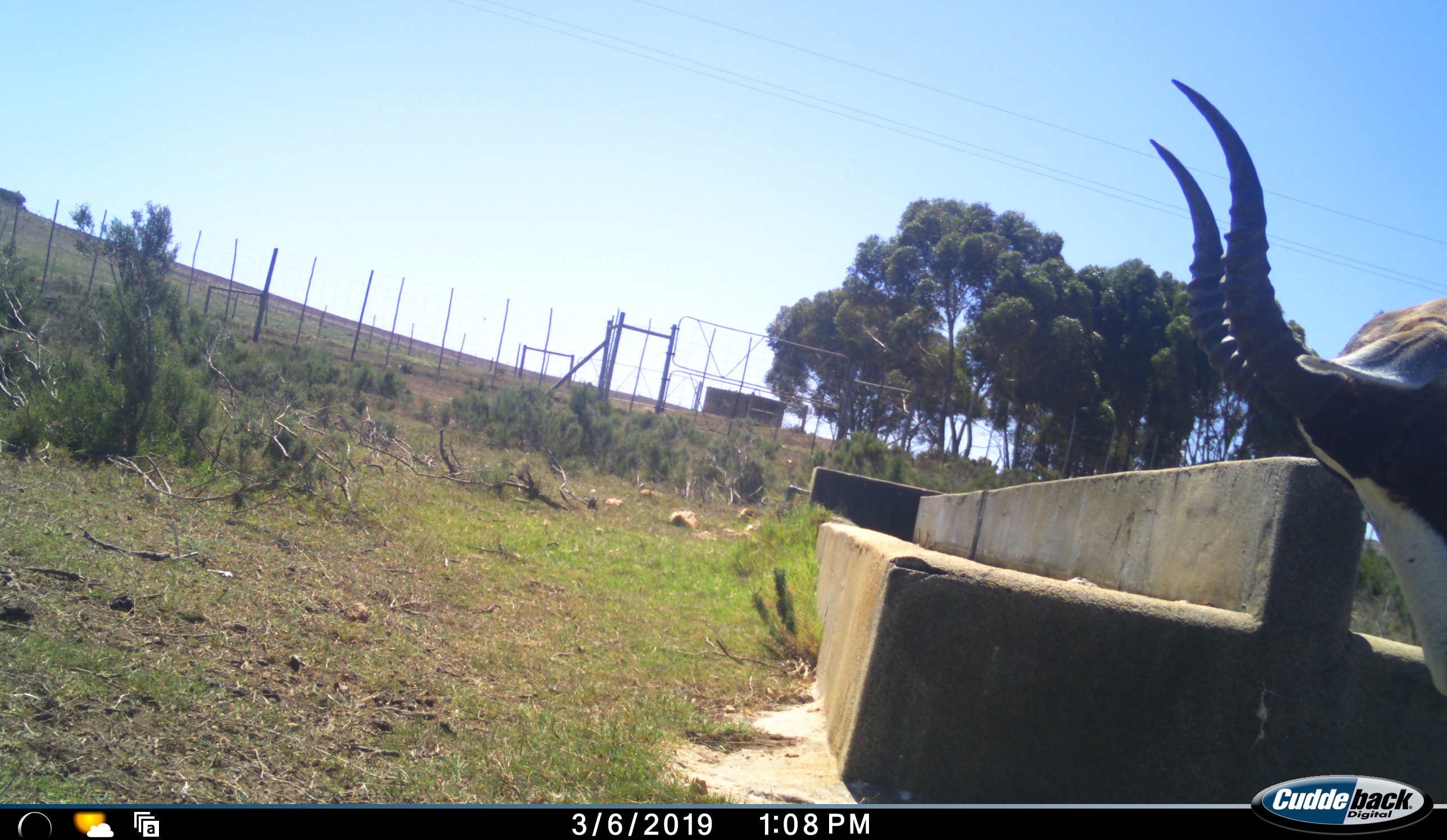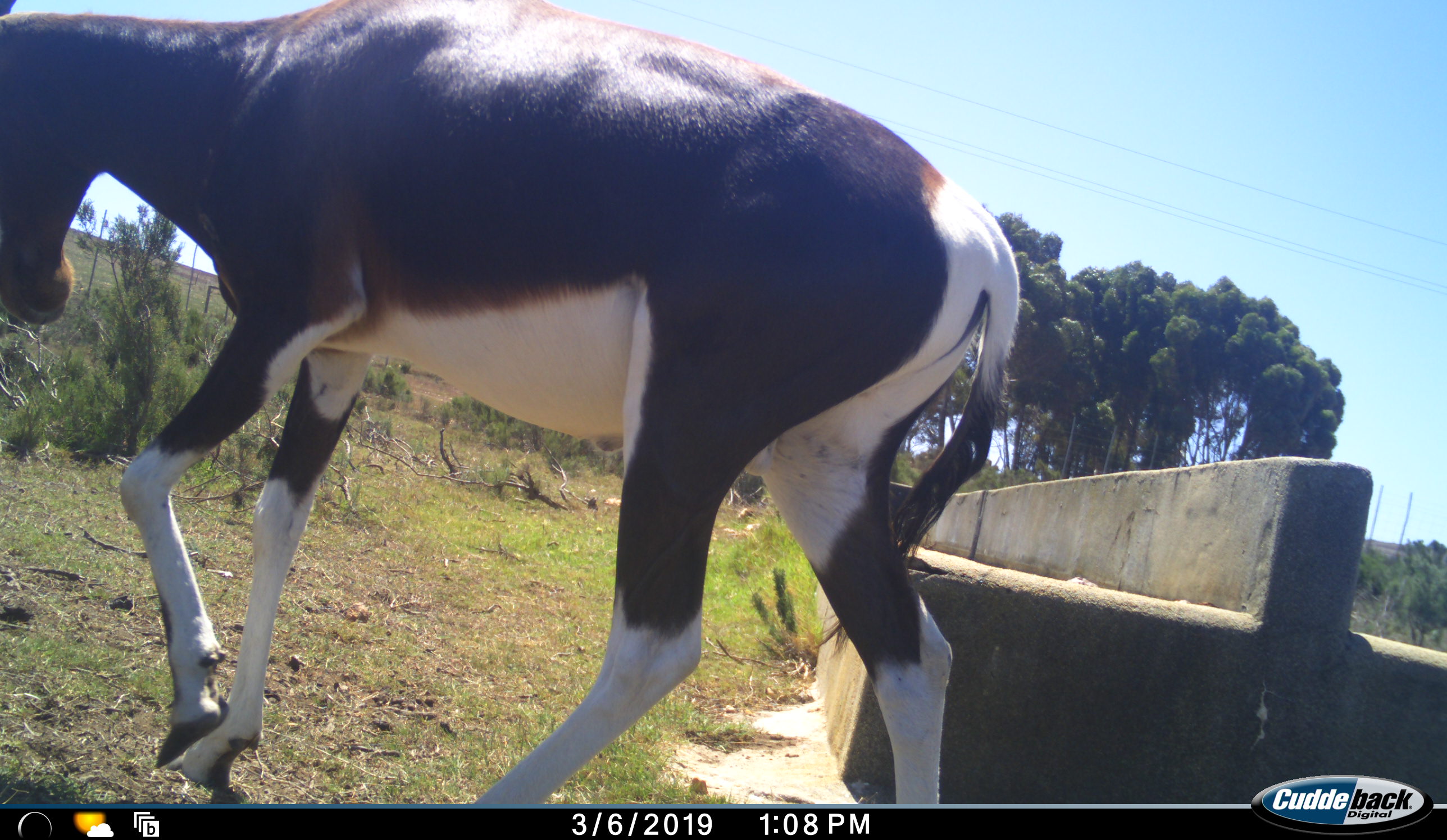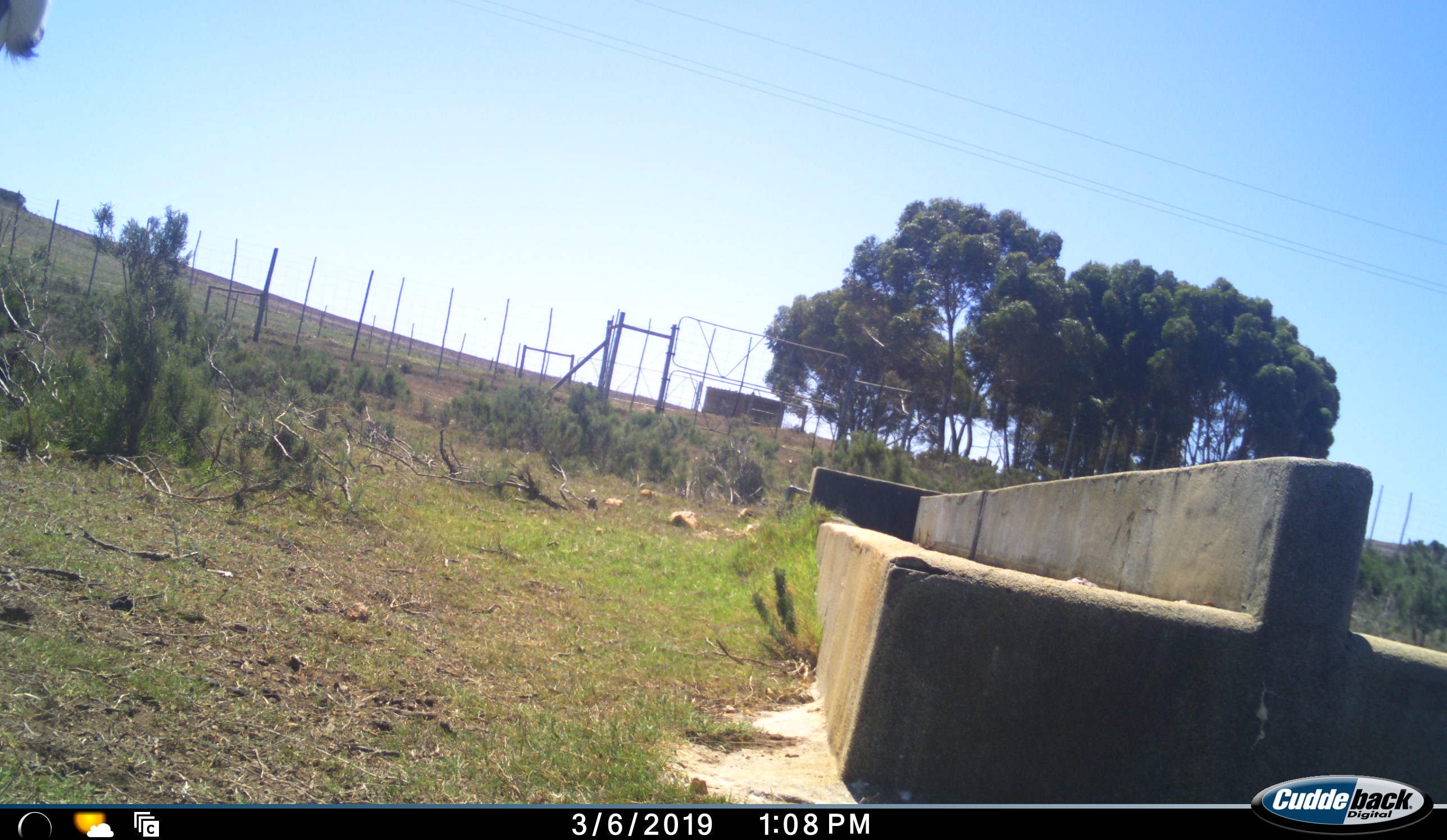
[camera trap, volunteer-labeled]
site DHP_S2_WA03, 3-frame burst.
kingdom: Animalia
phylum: Chordata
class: Mammalia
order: Artiodactyla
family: Bovidae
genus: Damaliscus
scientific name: Damaliscus pygargus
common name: bontebok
Bontebok (Damaliscus pygargus), count 1. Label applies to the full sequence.